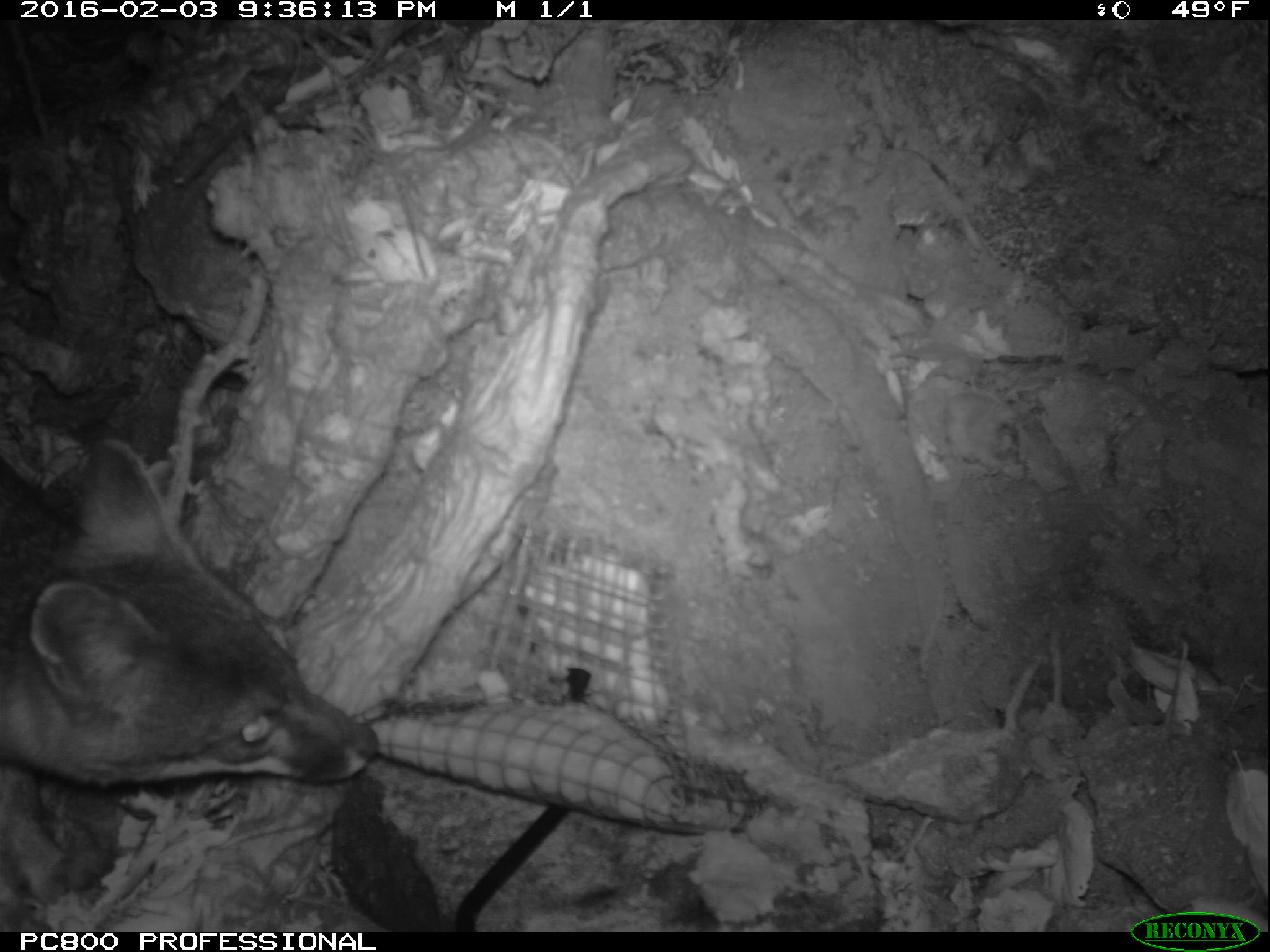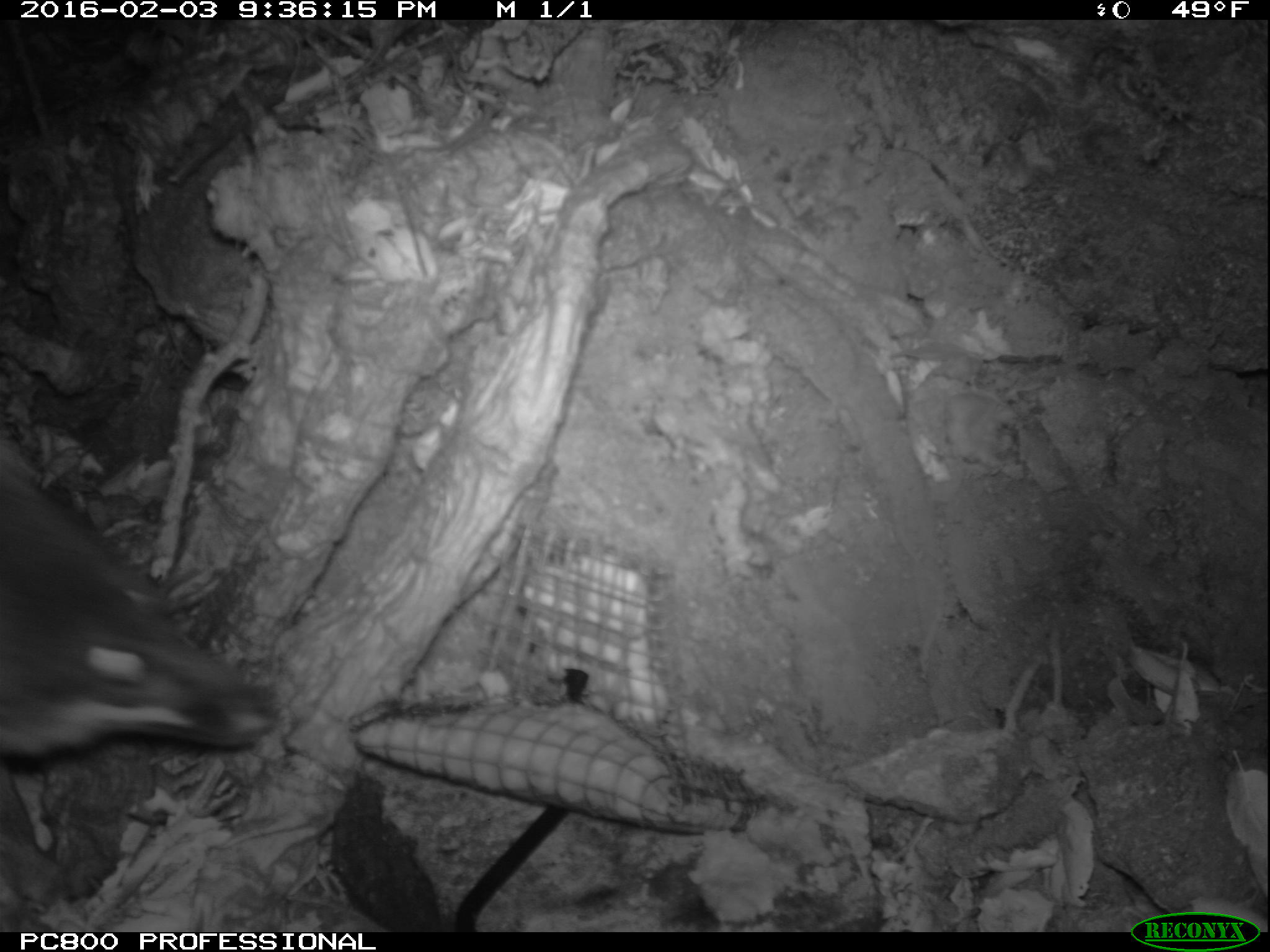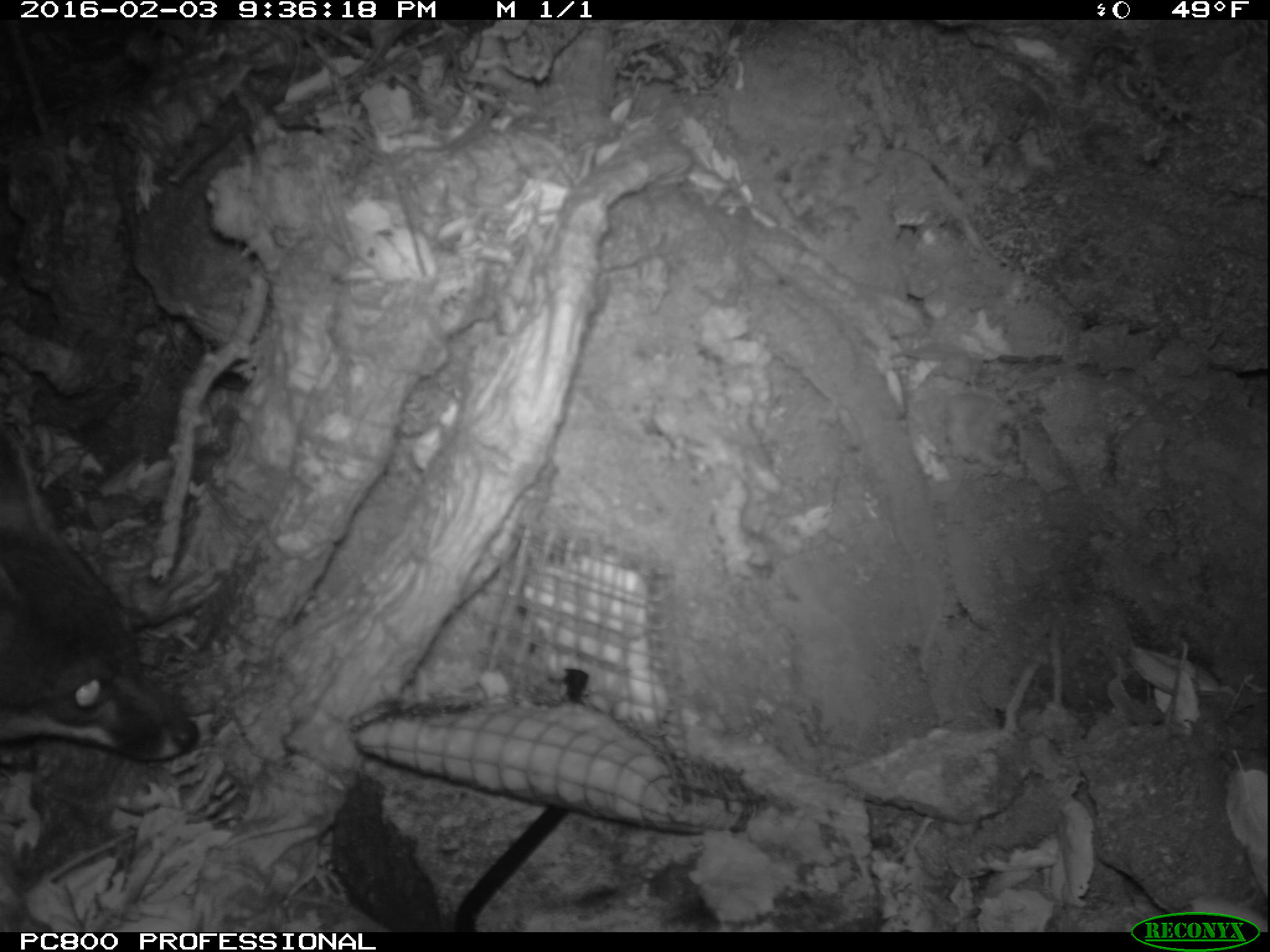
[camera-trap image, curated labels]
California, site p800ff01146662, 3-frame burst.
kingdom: Animalia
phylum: Chordata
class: Mammalia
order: Carnivora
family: Canidae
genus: Urocyon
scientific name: Urocyon littoralis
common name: island fox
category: fox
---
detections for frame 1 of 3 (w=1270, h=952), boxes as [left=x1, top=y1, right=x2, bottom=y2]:
fox: [left=0, top=436, right=376, bottom=900]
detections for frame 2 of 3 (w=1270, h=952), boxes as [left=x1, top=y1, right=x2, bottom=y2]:
fox: [left=0, top=441, right=283, bottom=764]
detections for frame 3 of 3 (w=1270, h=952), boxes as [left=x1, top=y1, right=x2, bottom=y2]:
fox: [left=0, top=426, right=198, bottom=761]